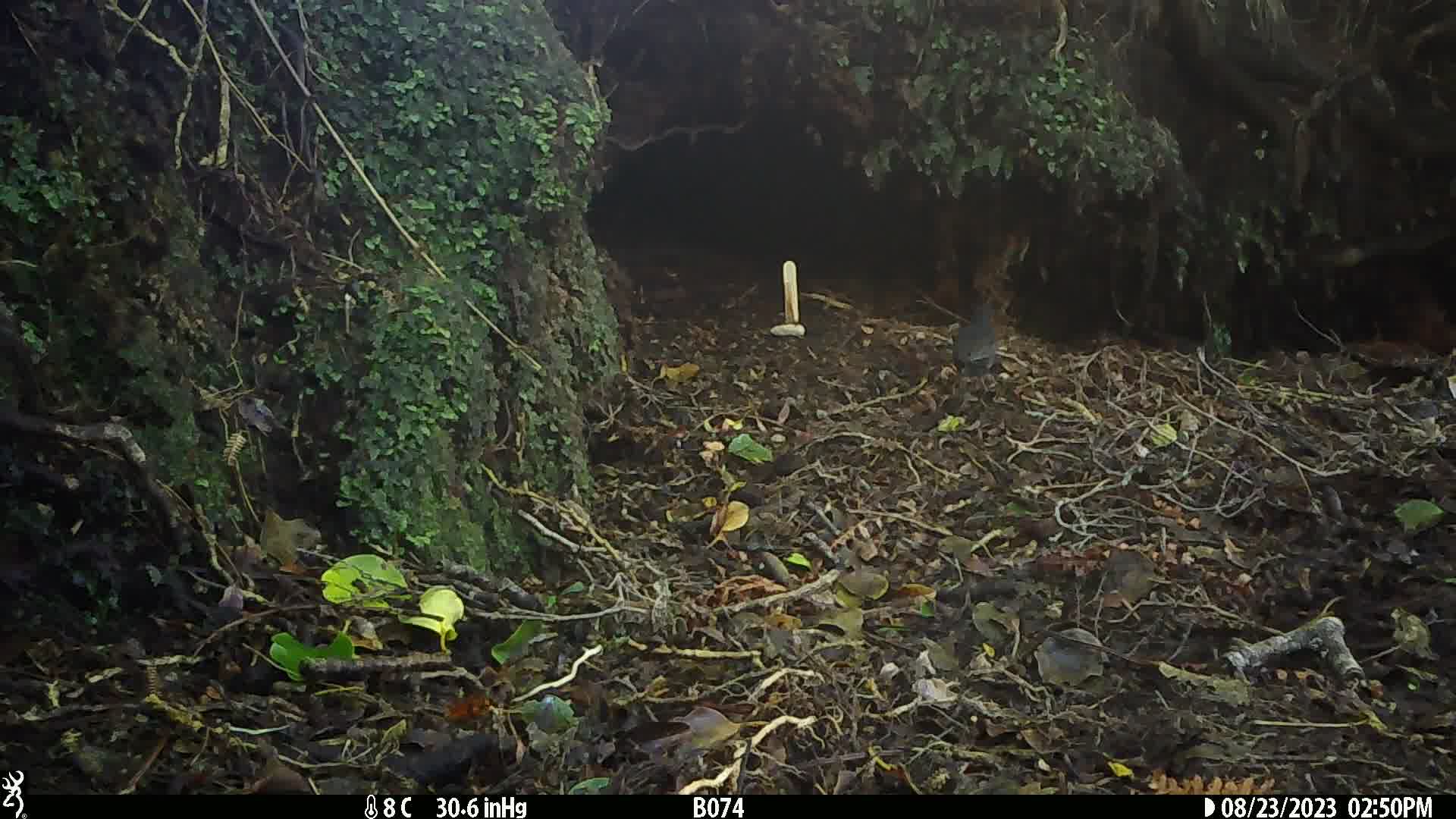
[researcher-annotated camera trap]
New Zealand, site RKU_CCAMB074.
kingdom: Animalia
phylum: Chordata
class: Aves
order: Passeriformes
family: Turdidae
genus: Turdus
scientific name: Turdus merula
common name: eurasian blackbird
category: blackbird